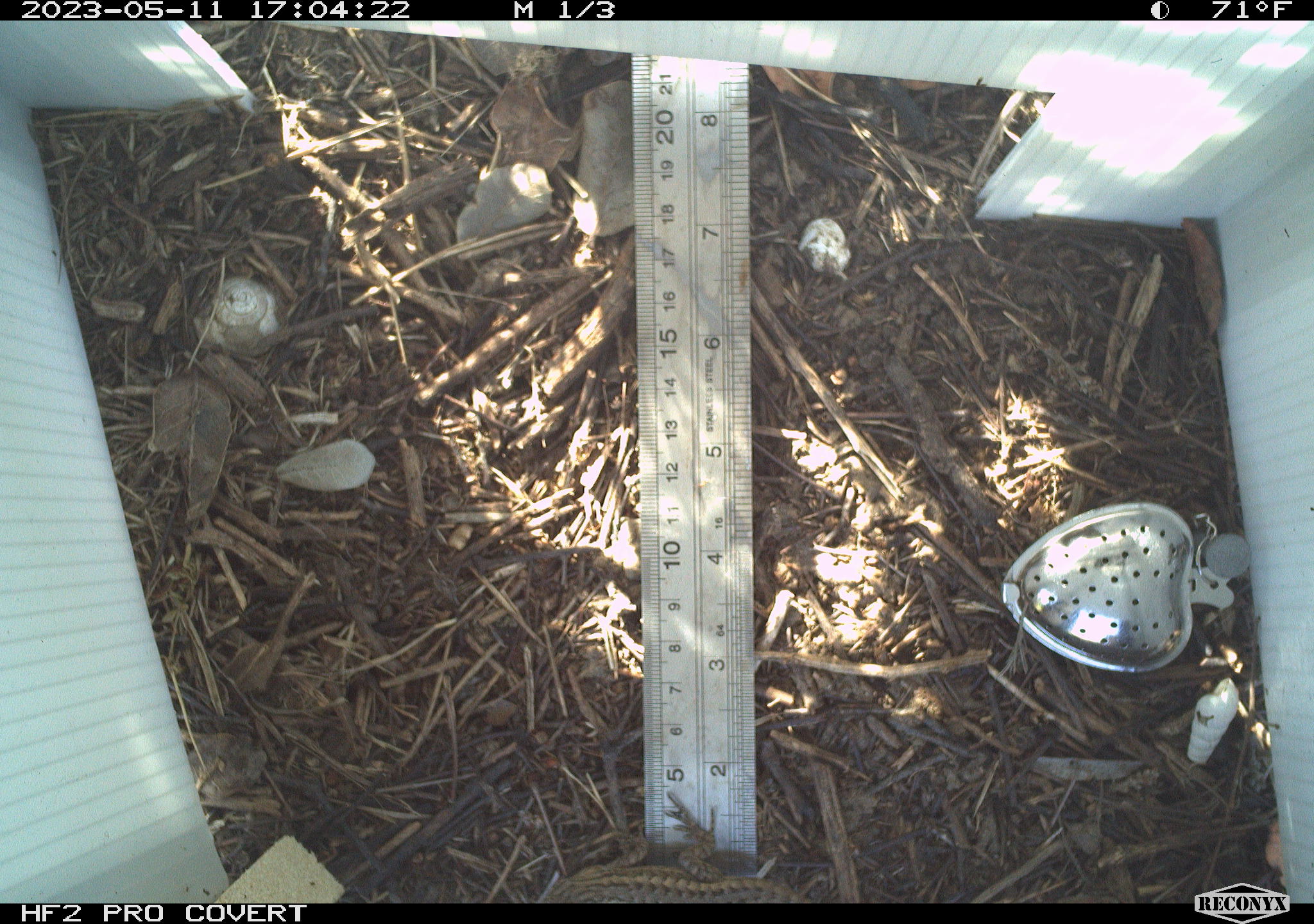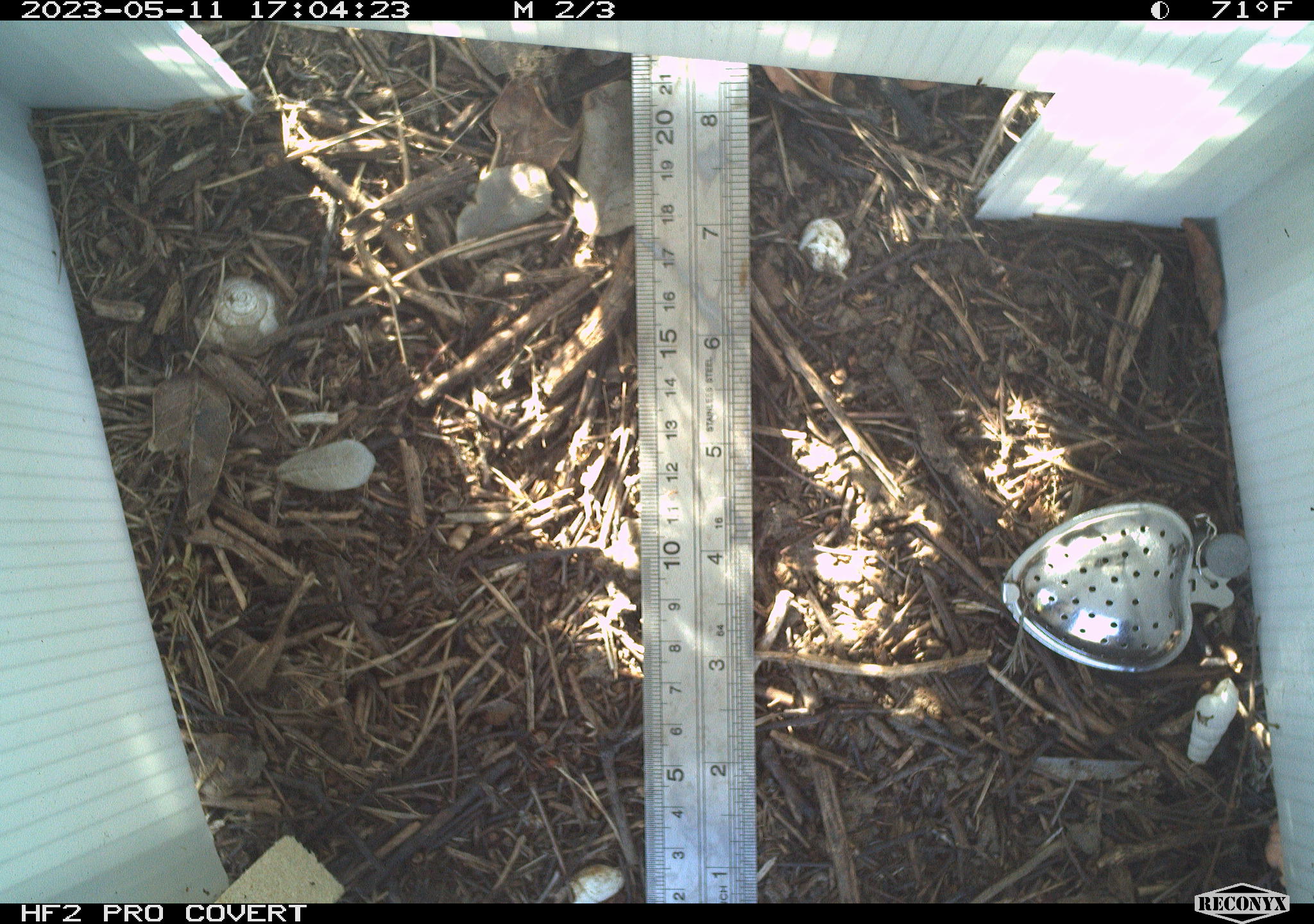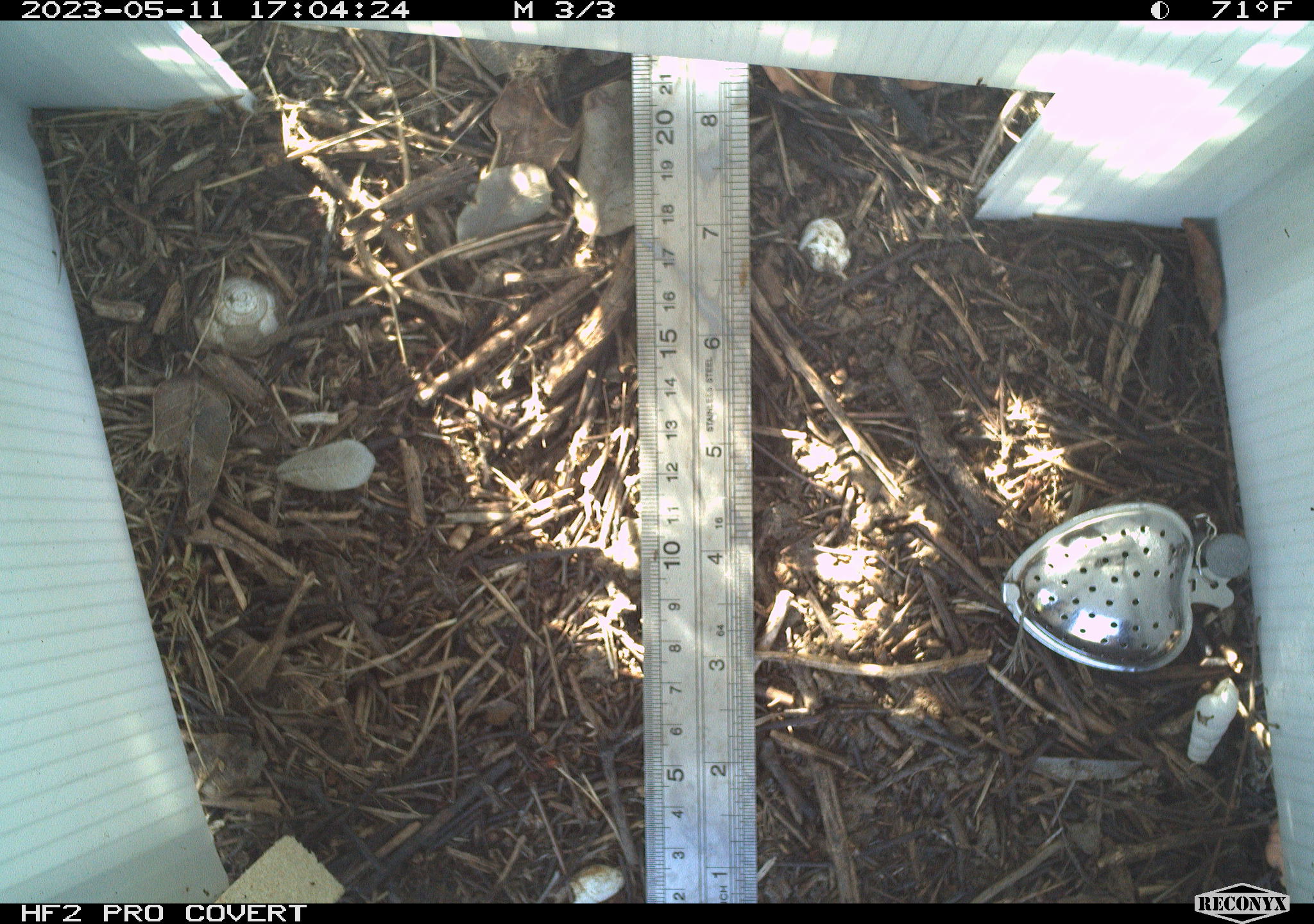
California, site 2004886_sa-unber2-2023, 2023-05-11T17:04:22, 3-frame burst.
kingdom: Animalia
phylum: Chordata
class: Reptilia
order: Squamata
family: Phrynosomatidae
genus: Sceloporus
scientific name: Sceloporus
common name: spiny lizards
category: sceloporus species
Sceloporus species (spiny lizards) (Sceloporus).